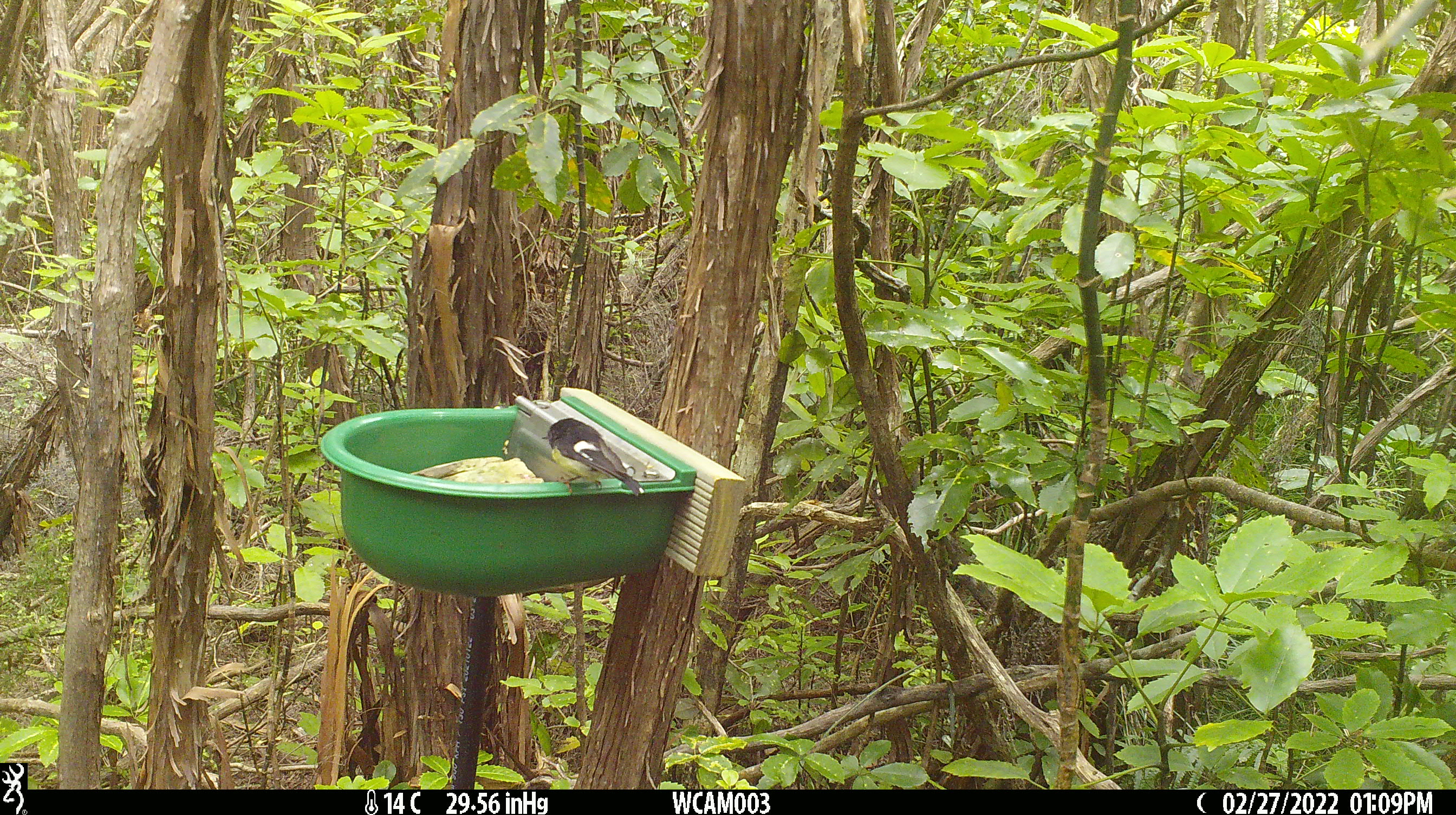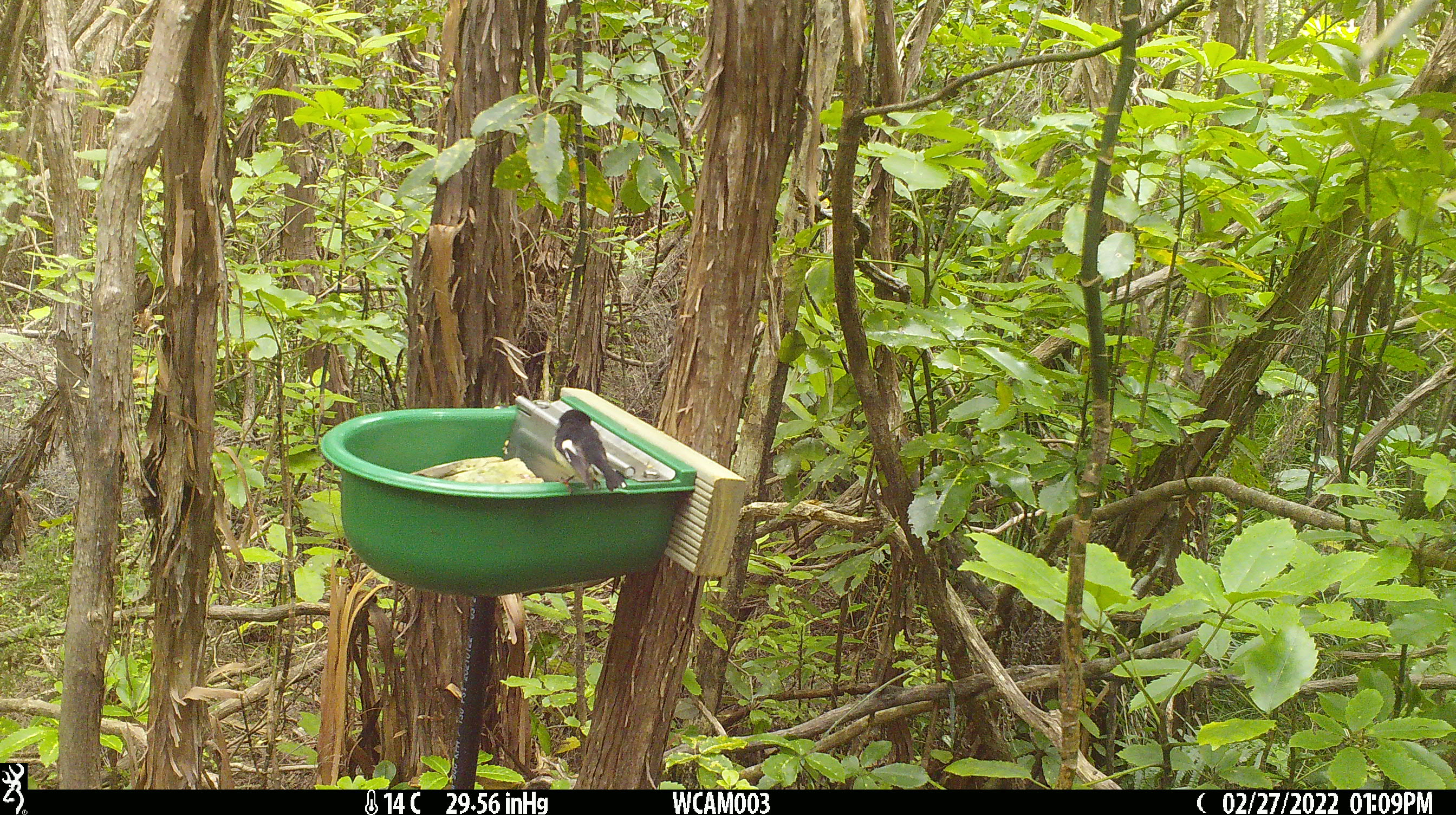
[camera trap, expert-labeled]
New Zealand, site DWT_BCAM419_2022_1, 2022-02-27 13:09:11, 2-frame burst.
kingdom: Animalia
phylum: Chordata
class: Aves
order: Passeriformes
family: Petroicidae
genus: Petroica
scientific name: Petroica macrocephala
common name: tomtit